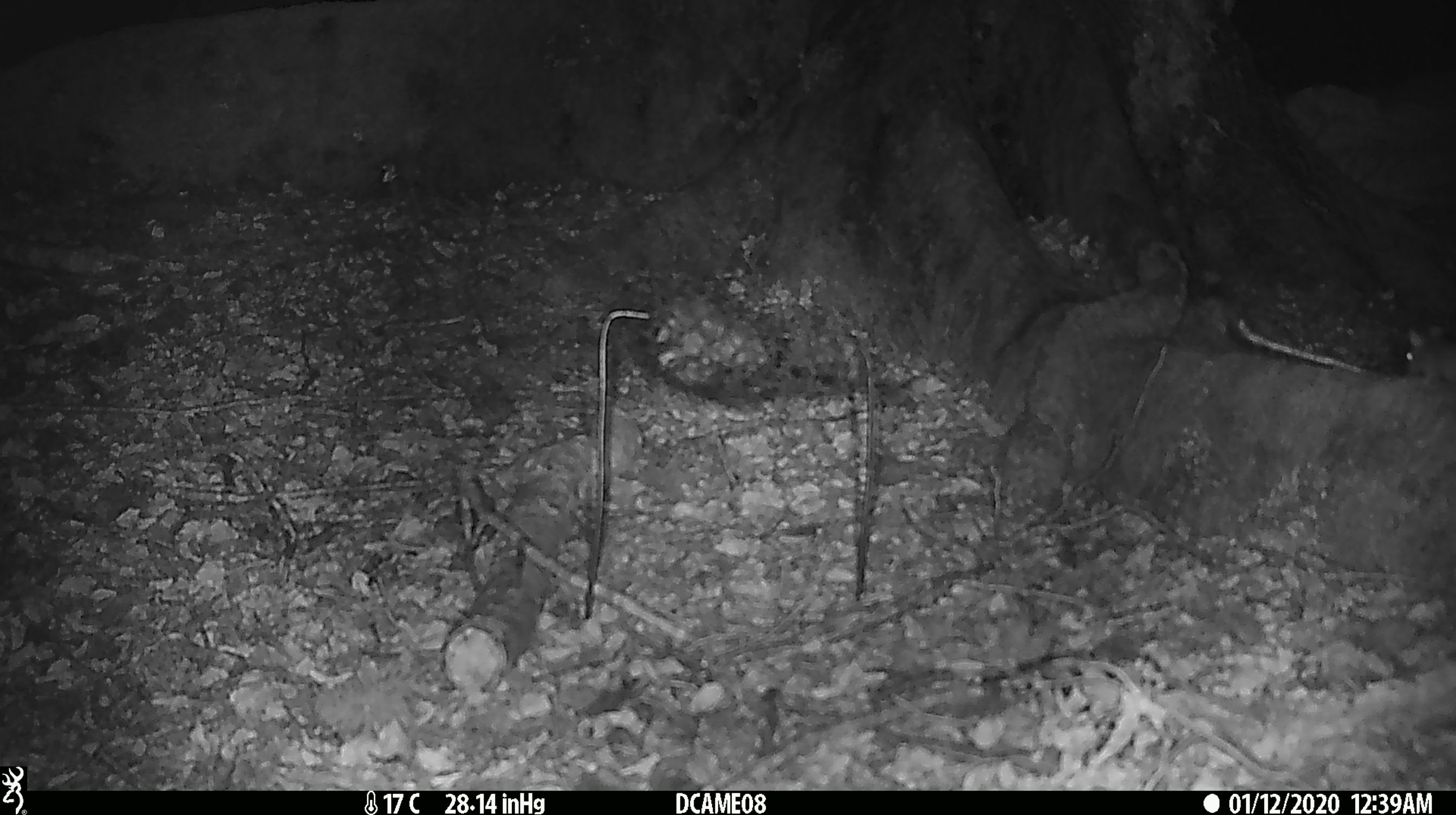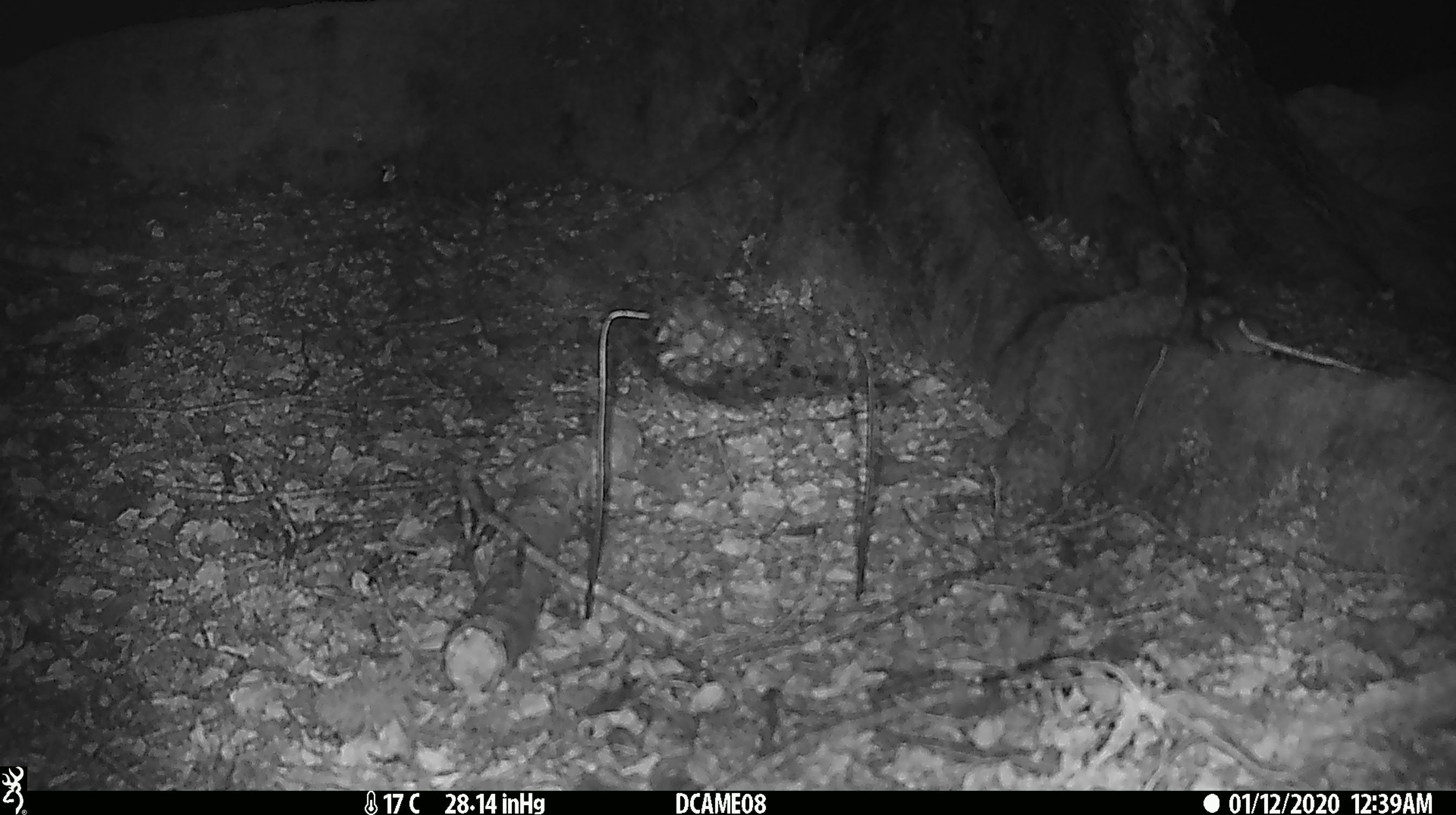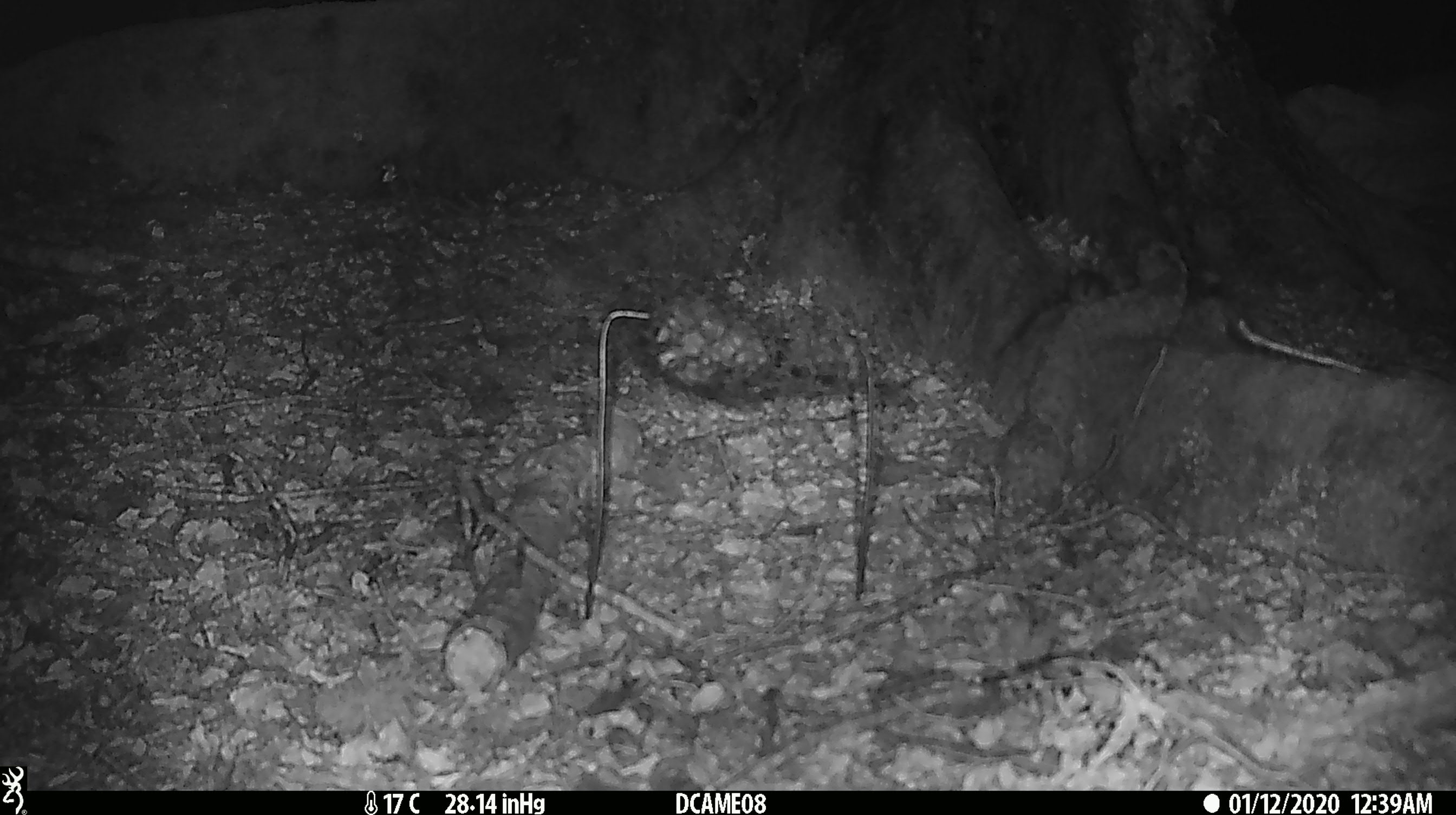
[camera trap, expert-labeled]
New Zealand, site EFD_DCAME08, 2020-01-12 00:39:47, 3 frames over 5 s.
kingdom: Animalia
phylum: Chordata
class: Mammalia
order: Rodentia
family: Muridae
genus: Mus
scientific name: Mus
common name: mouse